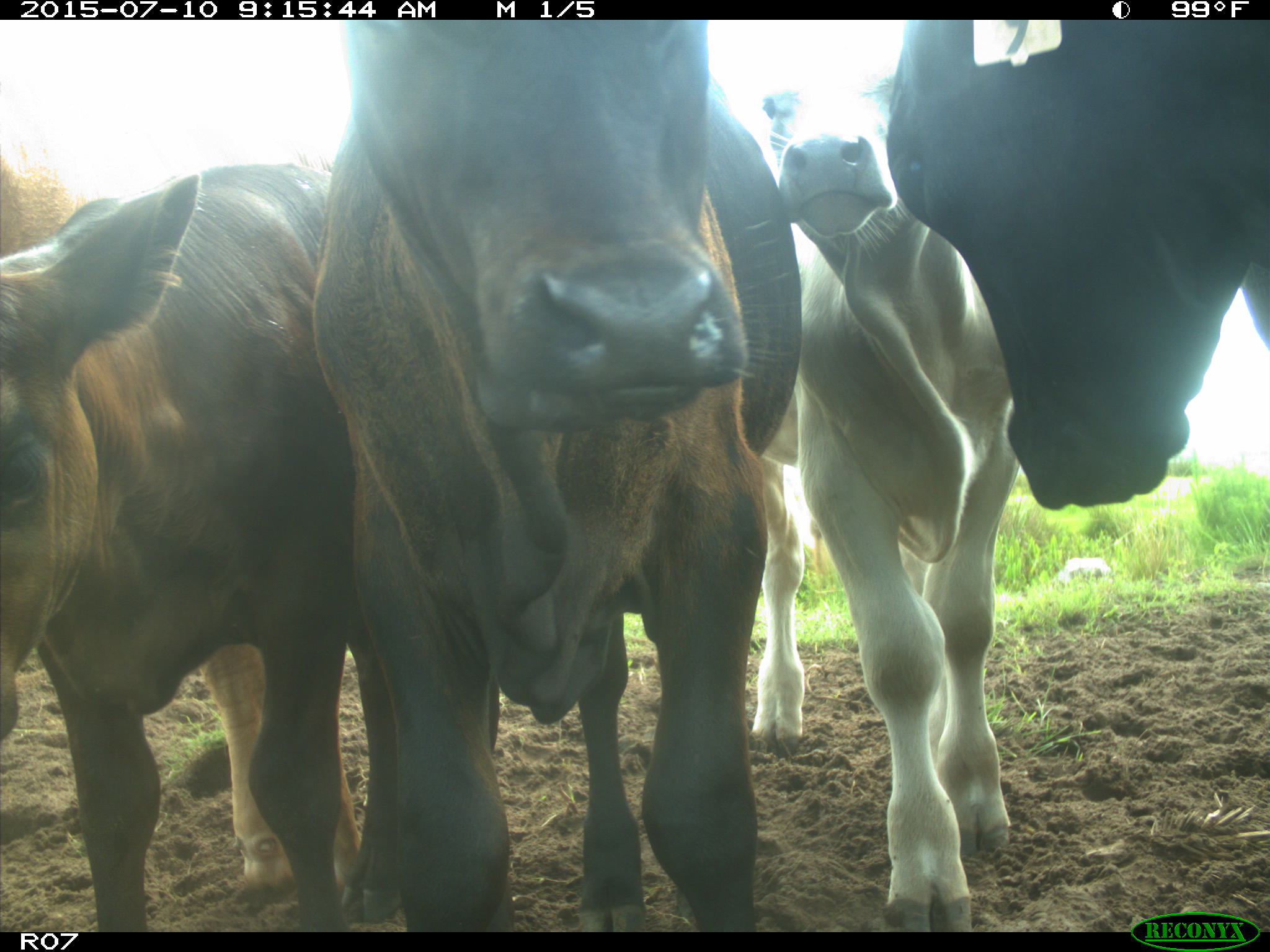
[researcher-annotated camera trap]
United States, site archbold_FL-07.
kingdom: Animalia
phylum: Chordata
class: Mammalia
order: Artiodactyla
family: Bovidae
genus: Bos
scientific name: Bos taurus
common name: domestic cow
Bos taurus (domestic cow).